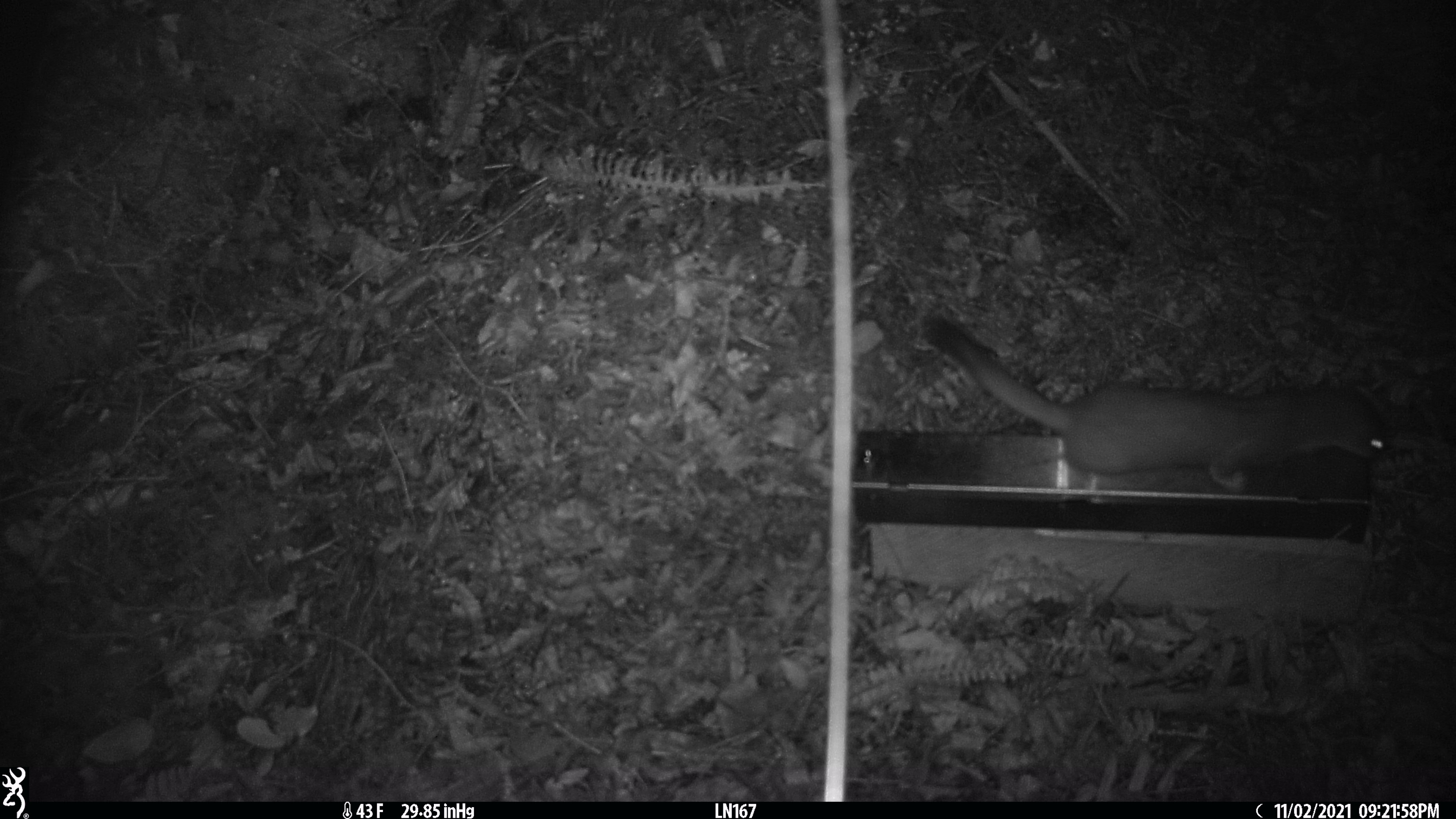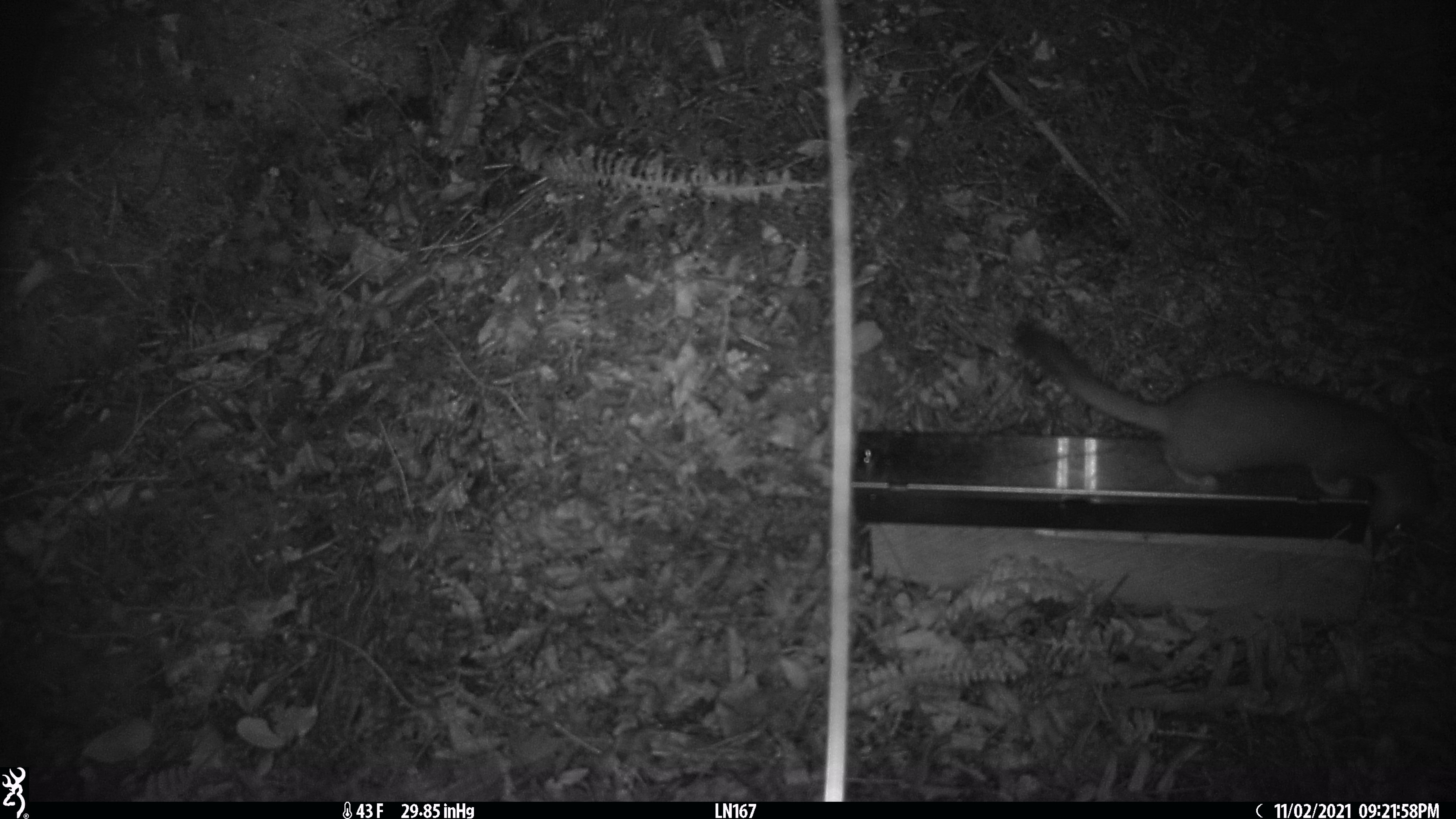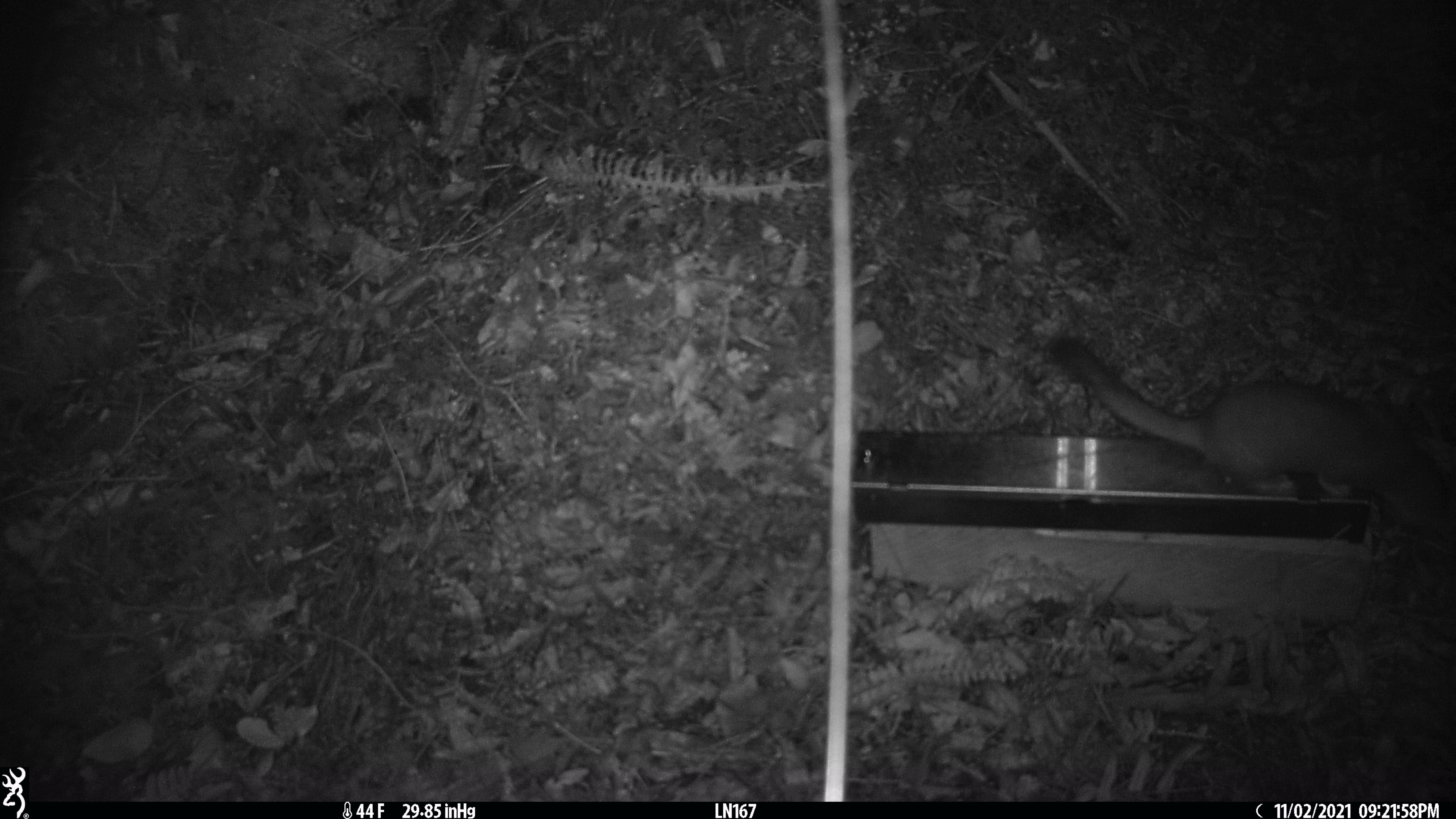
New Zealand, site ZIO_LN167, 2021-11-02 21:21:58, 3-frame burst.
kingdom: Animalia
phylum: Chordata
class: Mammalia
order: Carnivora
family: Mustelidae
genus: Mustela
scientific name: Mustela erminea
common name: stoat